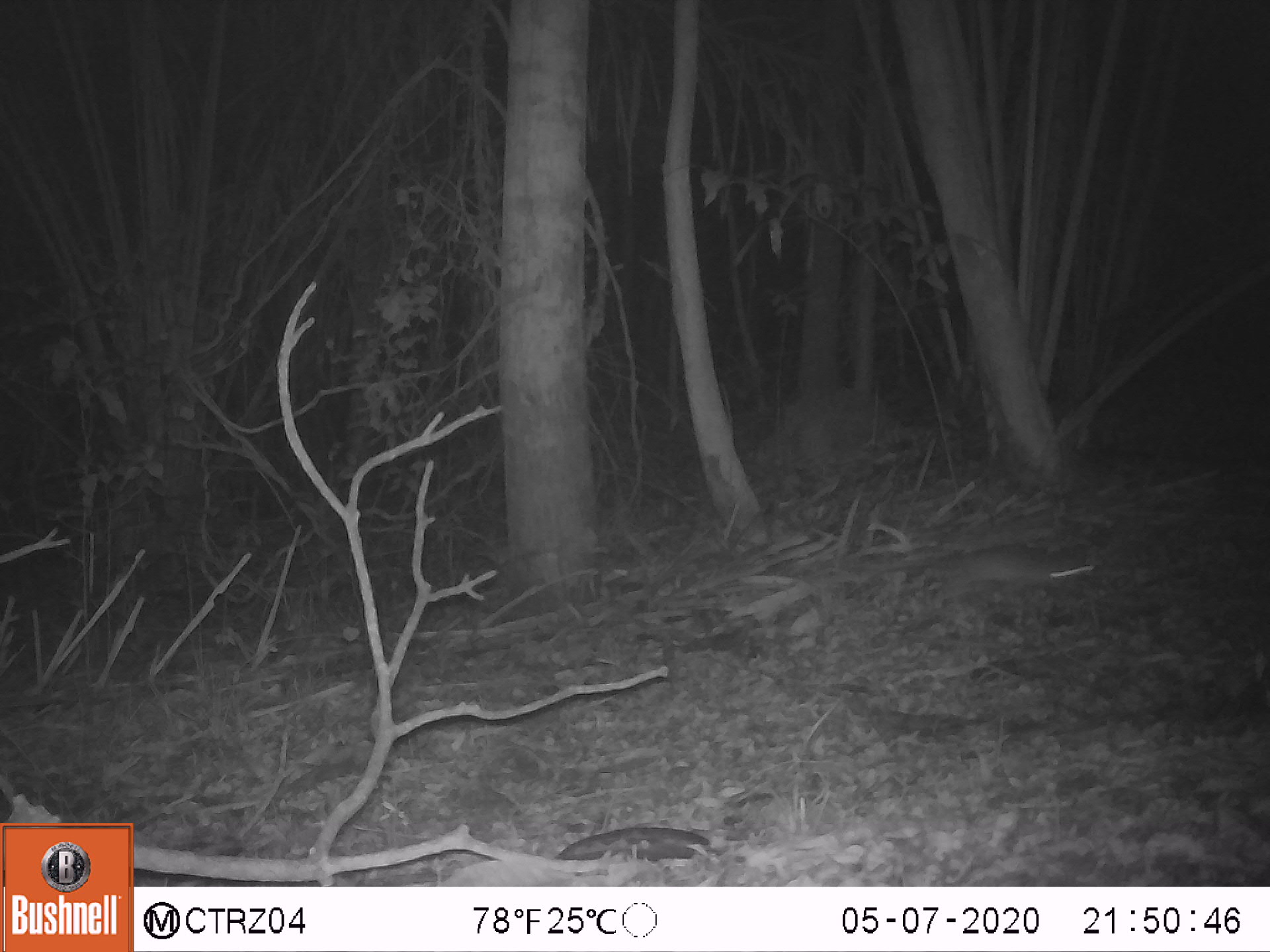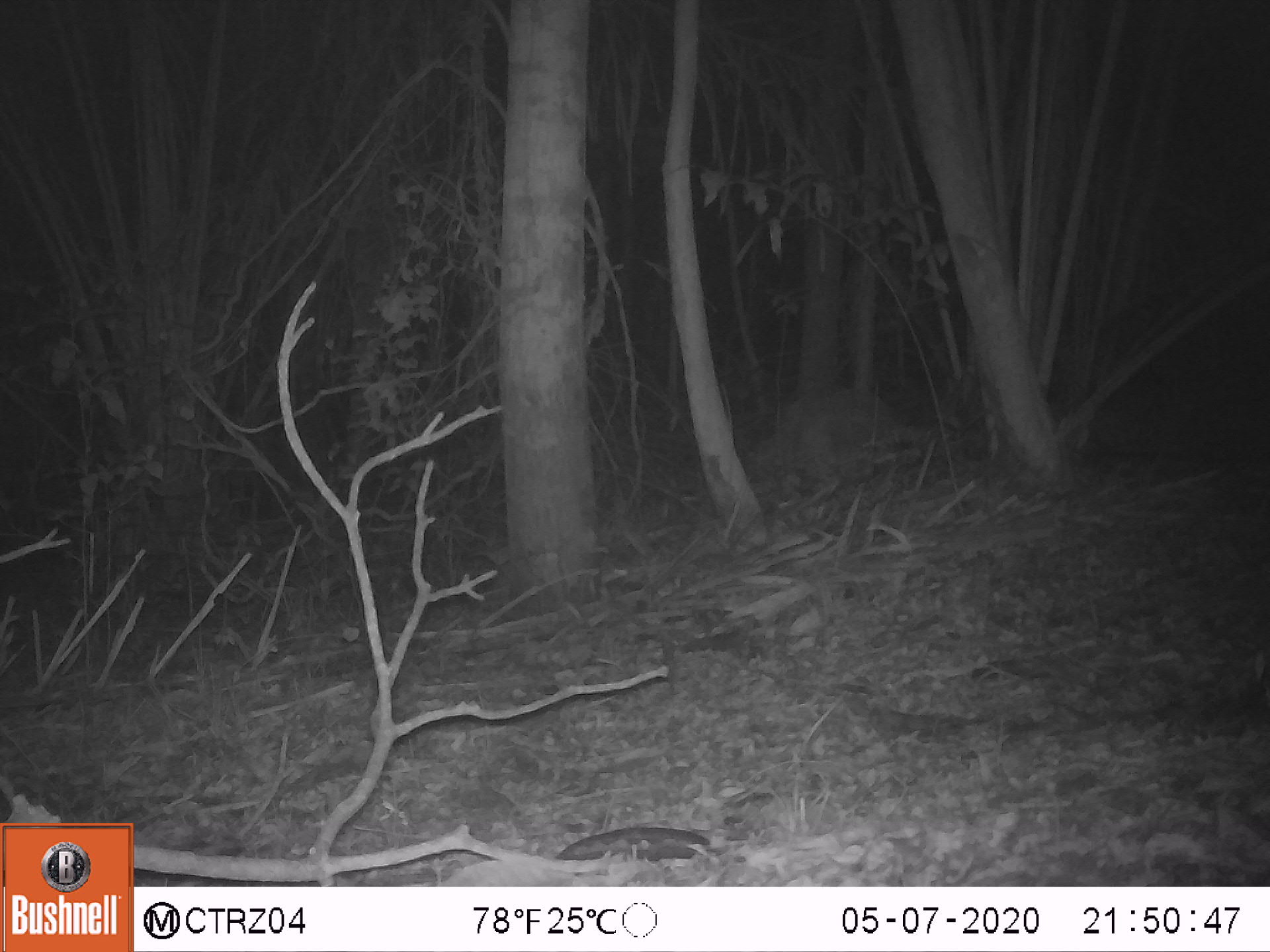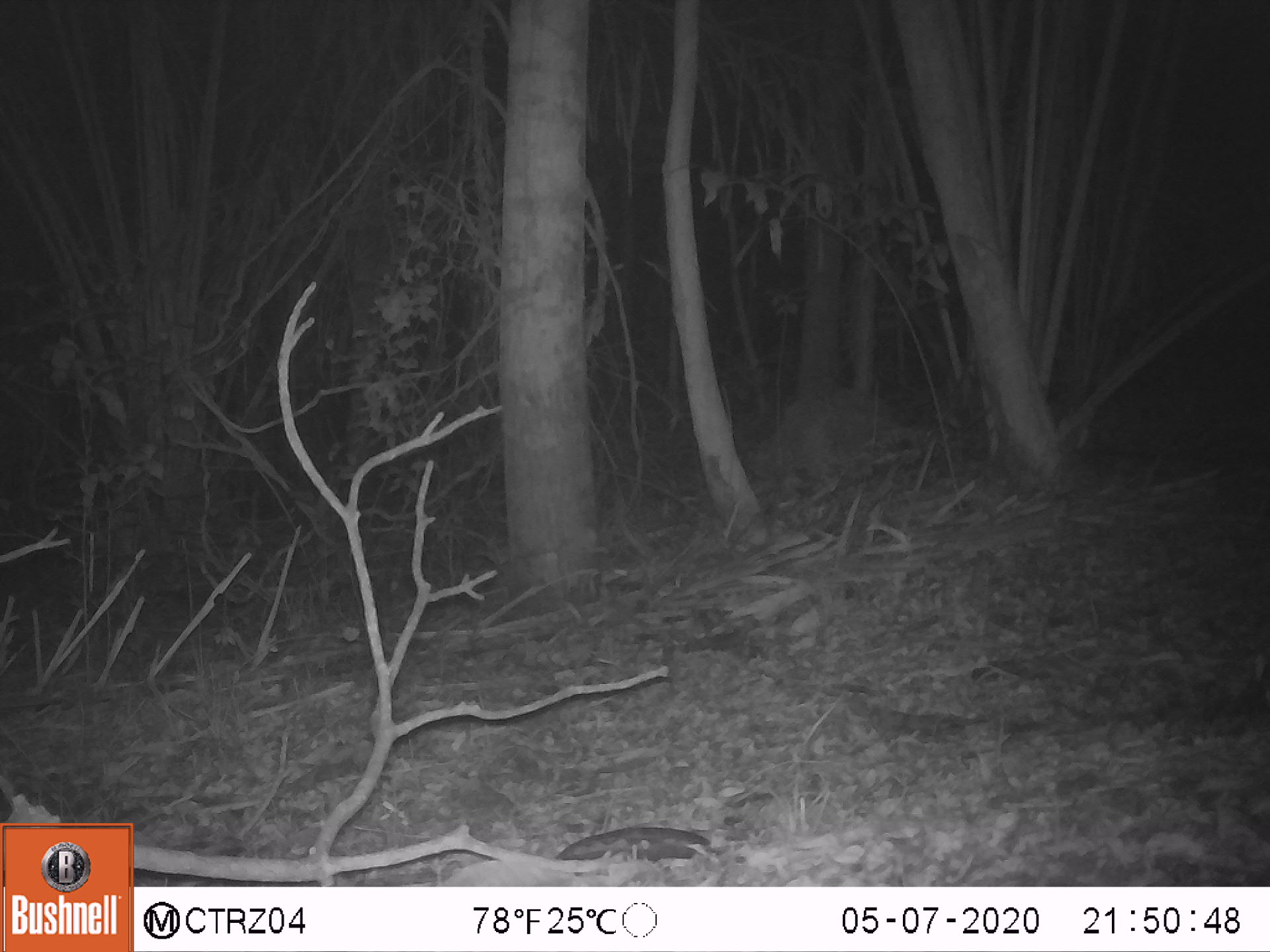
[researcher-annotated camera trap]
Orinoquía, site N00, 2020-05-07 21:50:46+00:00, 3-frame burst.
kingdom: Animalia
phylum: Chordata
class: Mammalia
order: Rodentia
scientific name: Rodentia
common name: rodent